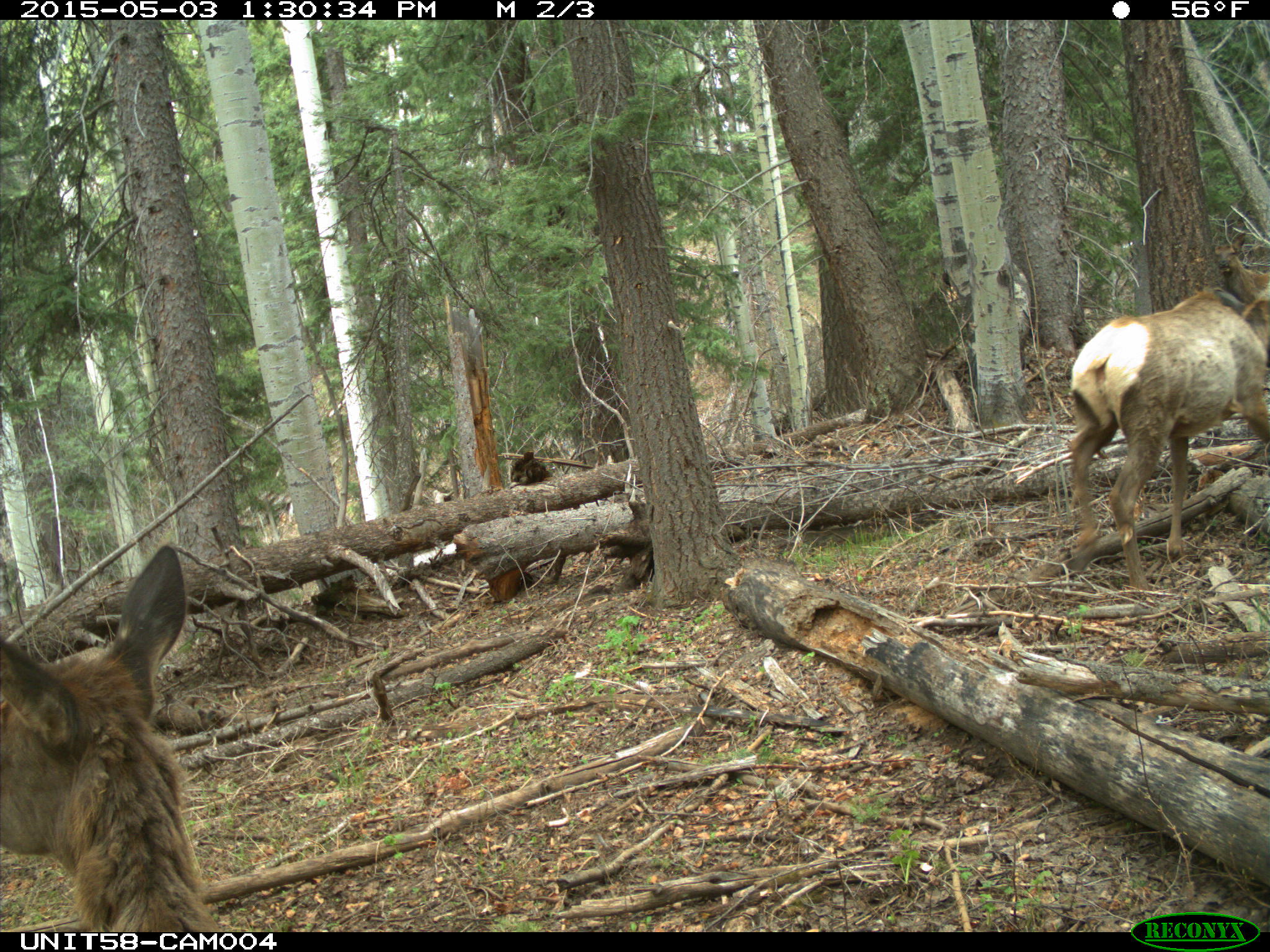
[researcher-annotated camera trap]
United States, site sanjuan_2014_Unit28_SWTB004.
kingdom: Animalia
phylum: Chordata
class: Mammalia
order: Artiodactyla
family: Cervidae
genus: Cervus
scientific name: Cervus elaphus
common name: red deer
Cervus elaphus (red deer).